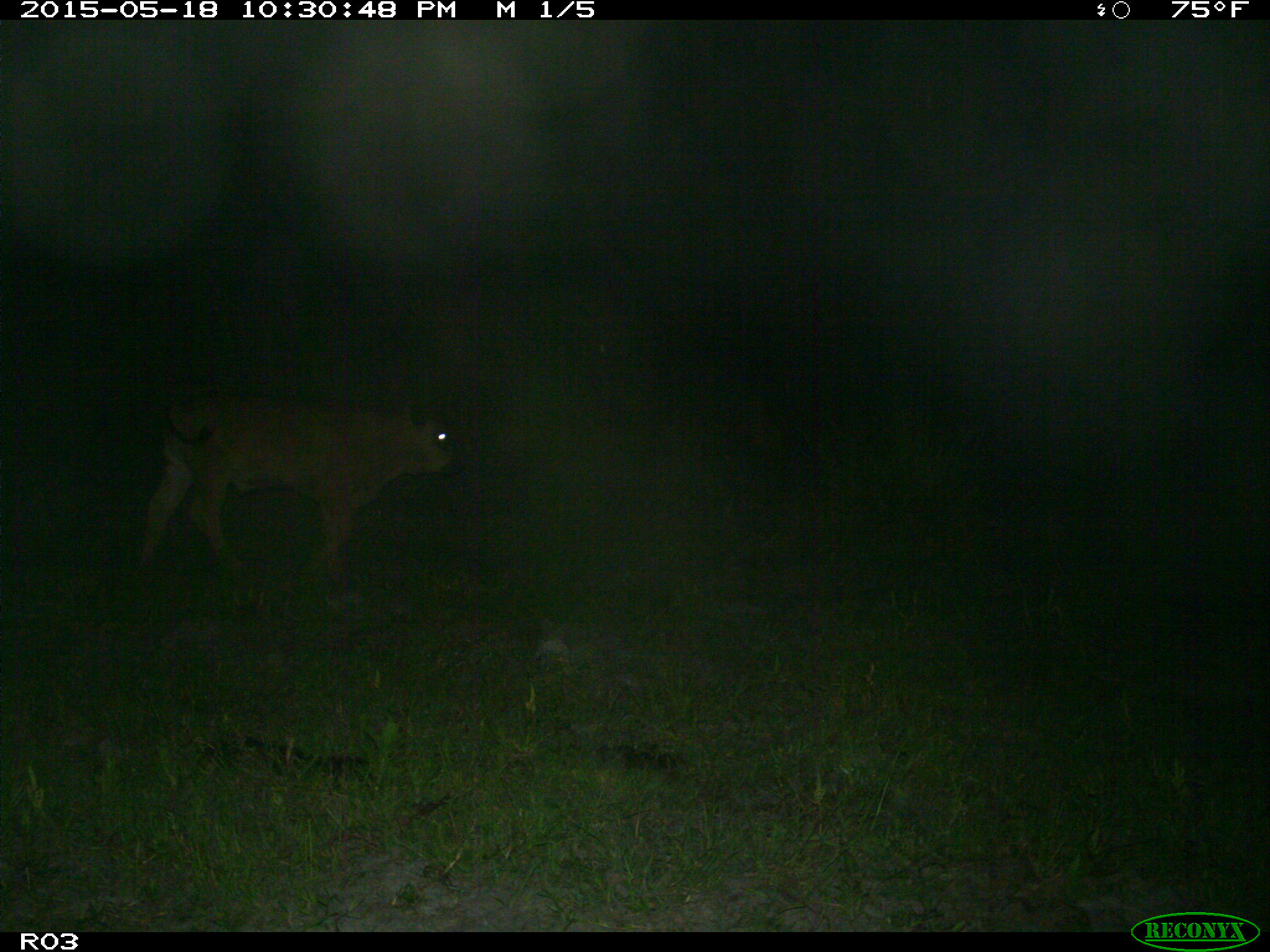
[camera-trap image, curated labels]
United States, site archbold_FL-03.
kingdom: Animalia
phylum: Chordata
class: Mammalia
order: Artiodactyla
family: Bovidae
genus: Bos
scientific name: Bos taurus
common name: domestic cow